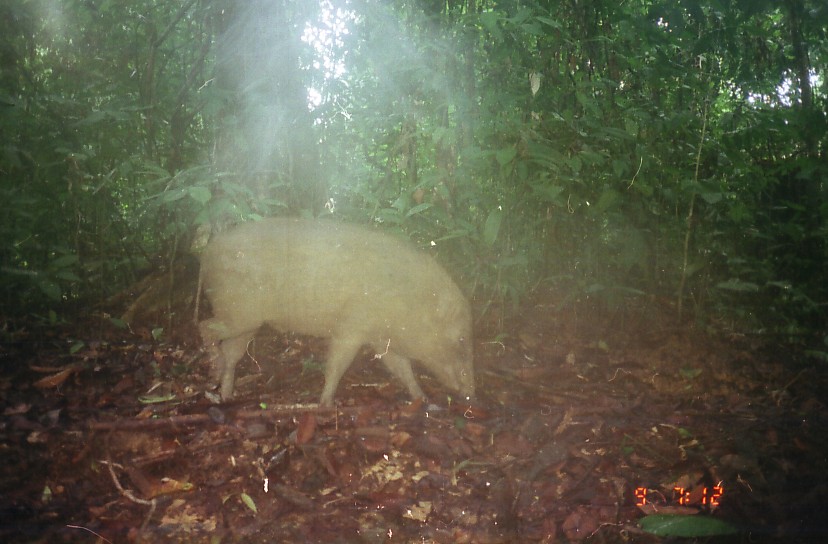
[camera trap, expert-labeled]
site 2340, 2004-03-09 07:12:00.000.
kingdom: Animalia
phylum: Chordata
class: Mammalia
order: Artiodactyla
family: Suidae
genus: Sus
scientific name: Sus scrofa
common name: wild boar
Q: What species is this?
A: Sus scrofa (wild boar).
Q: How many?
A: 1.